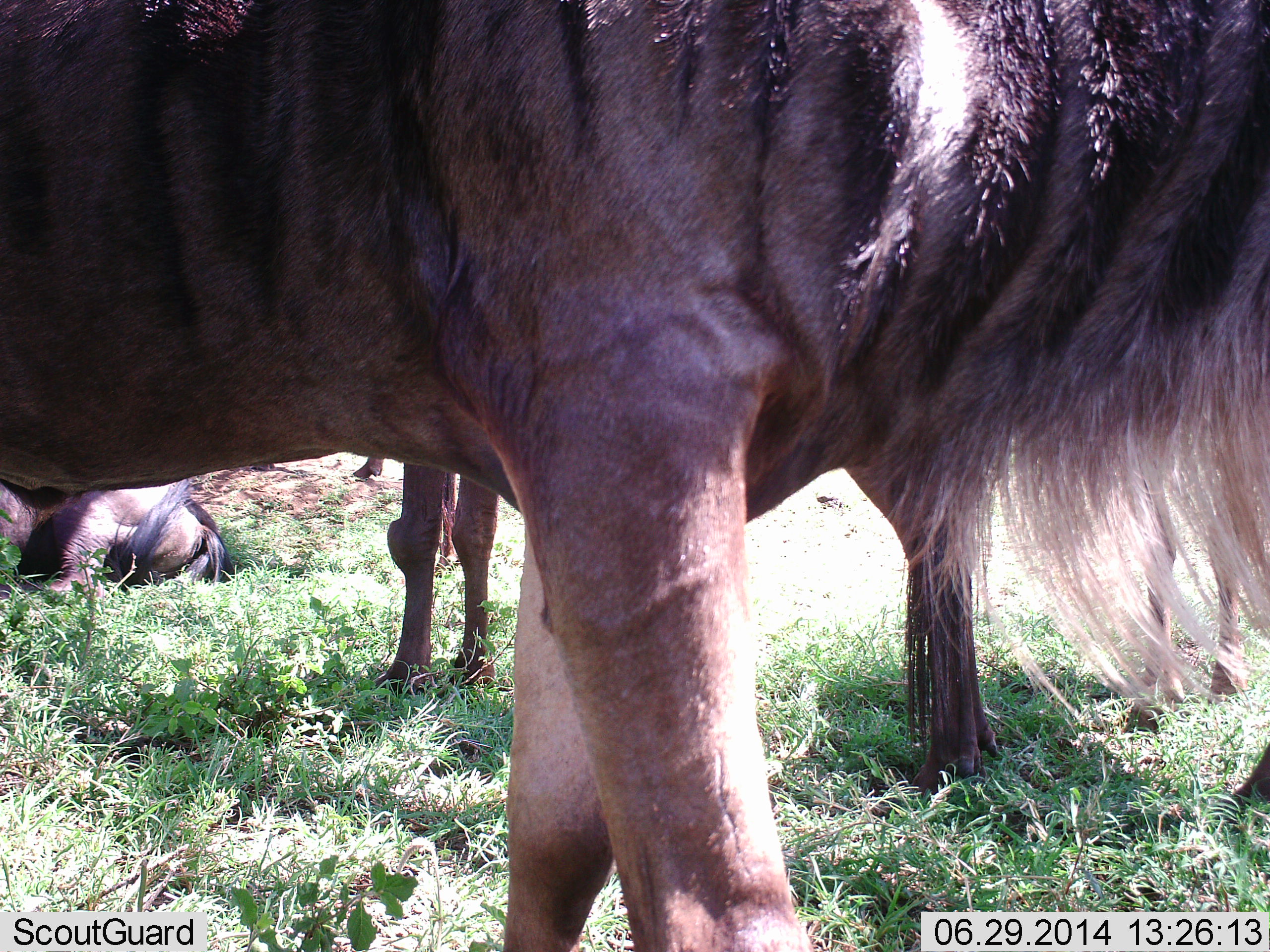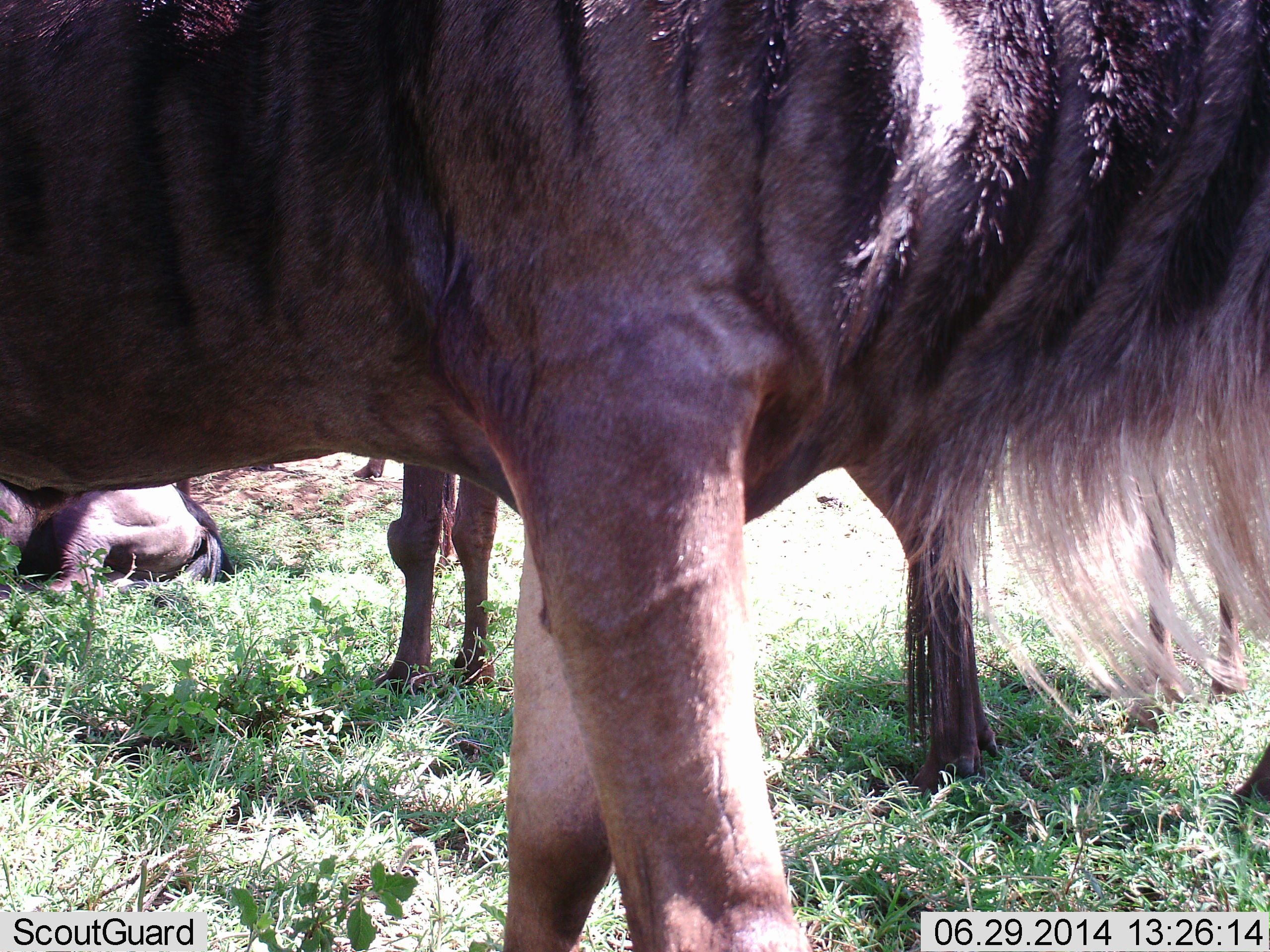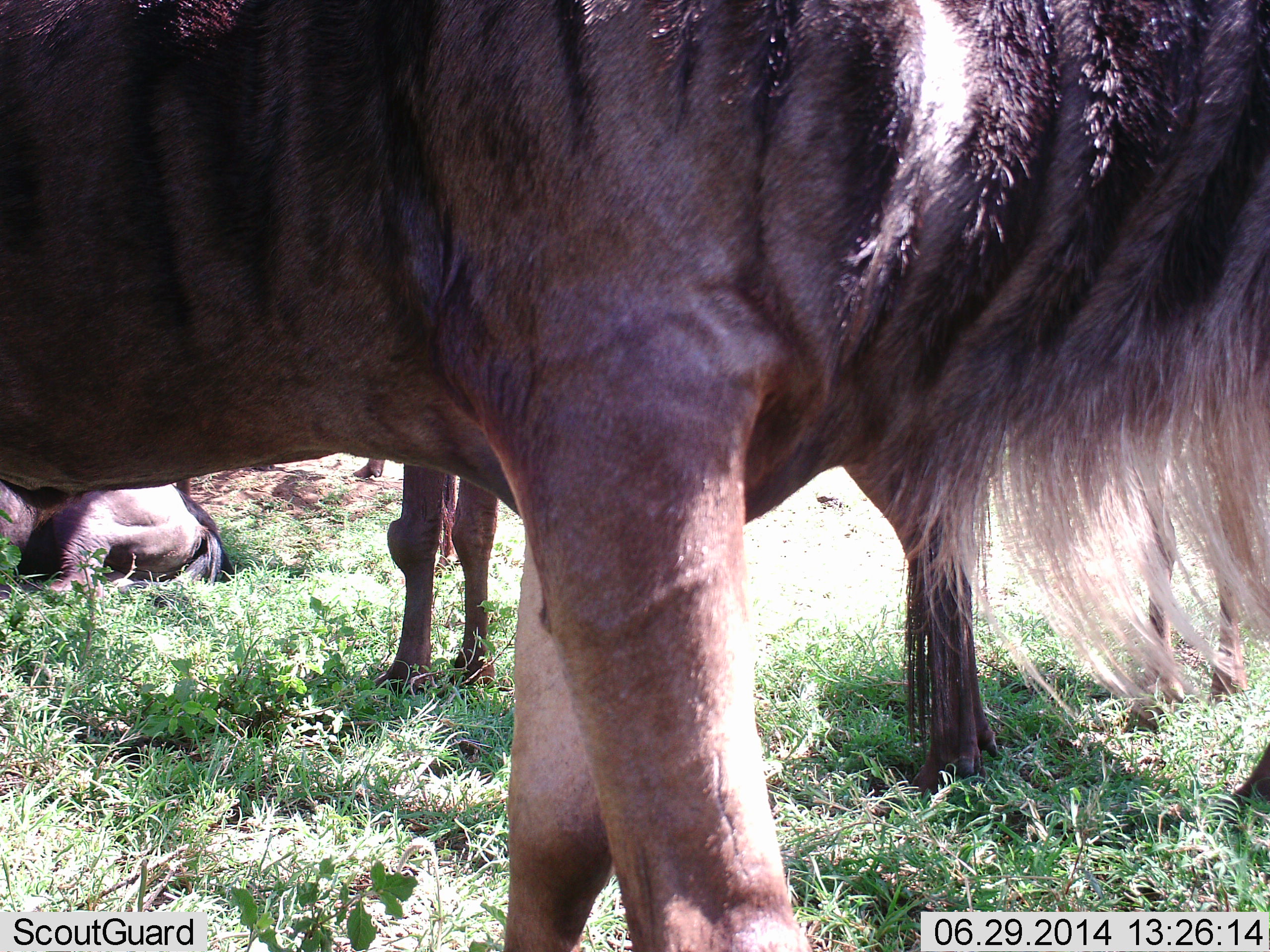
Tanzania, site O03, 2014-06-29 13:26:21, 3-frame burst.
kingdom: Animalia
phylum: Chordata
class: Mammalia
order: Artiodactyla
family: Bovidae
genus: Connochaetes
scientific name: Connochaetes taurinus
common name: blue wildebeest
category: wildebeest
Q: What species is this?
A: Wildebeest (blue wildebeest) (Connochaetes taurinus).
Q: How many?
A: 4.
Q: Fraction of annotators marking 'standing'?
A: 90%.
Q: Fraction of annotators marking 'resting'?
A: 80%.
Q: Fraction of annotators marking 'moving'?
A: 0%.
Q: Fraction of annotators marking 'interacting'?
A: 0%.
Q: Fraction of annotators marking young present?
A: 10%.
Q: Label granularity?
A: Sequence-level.